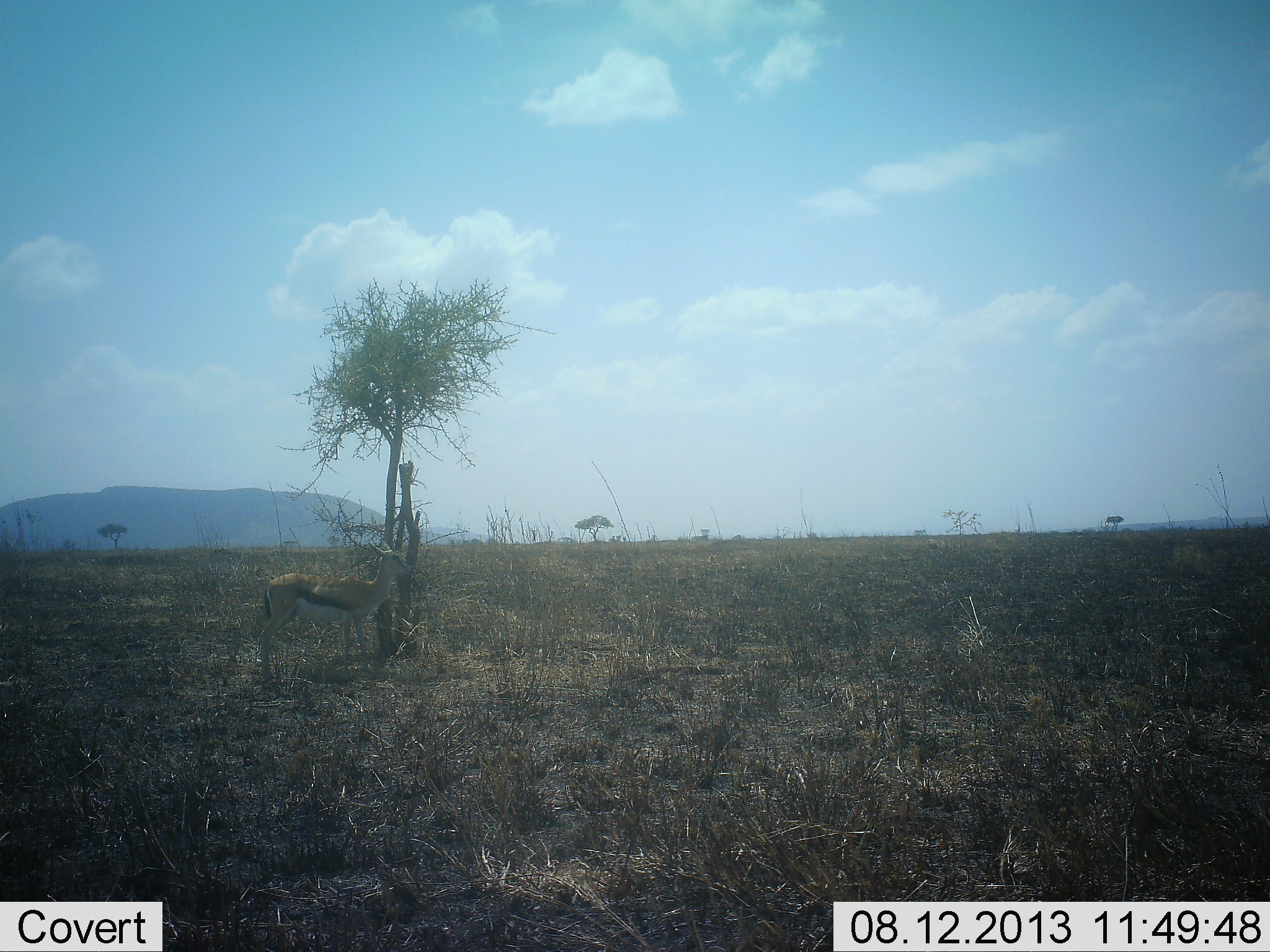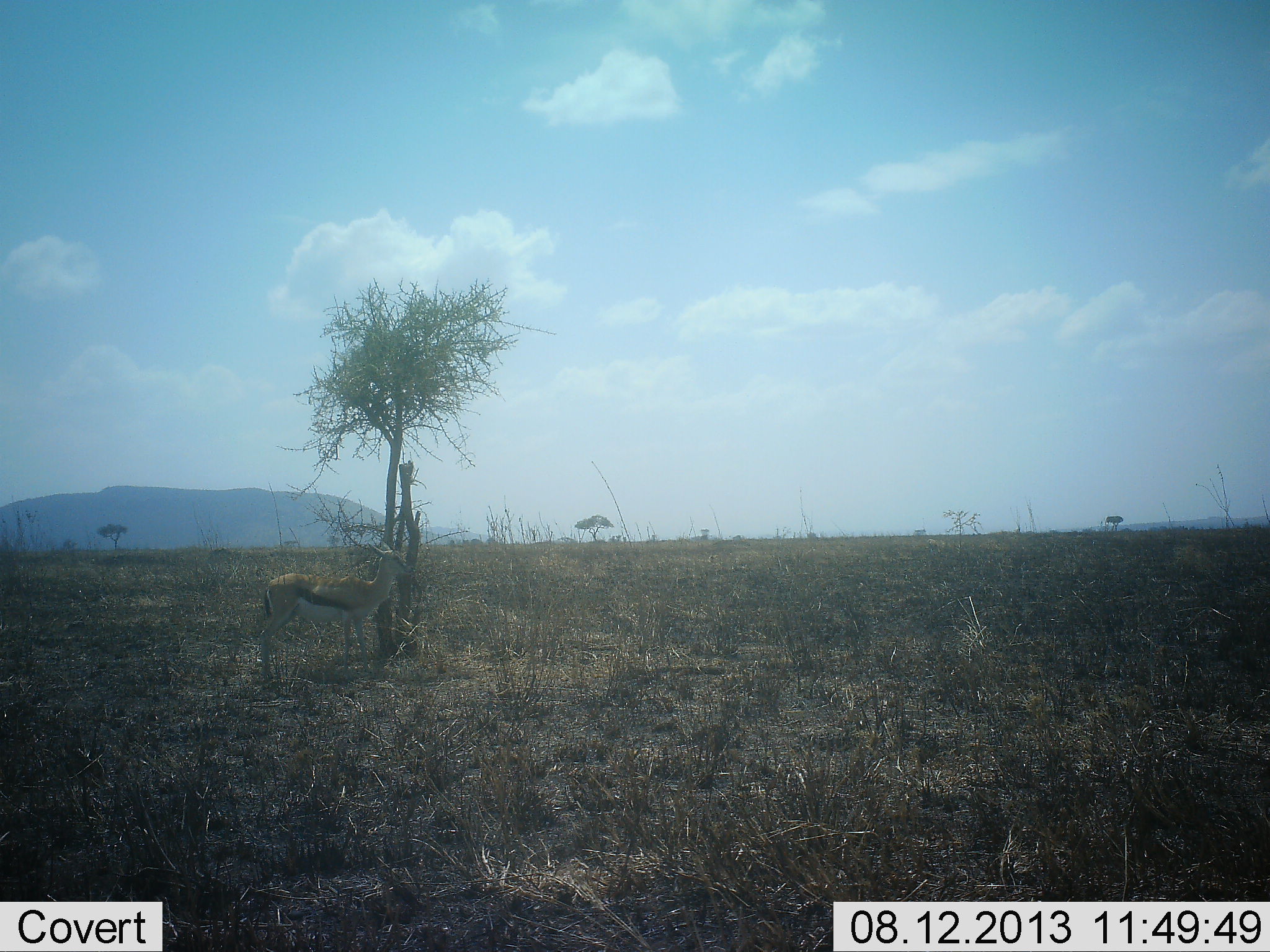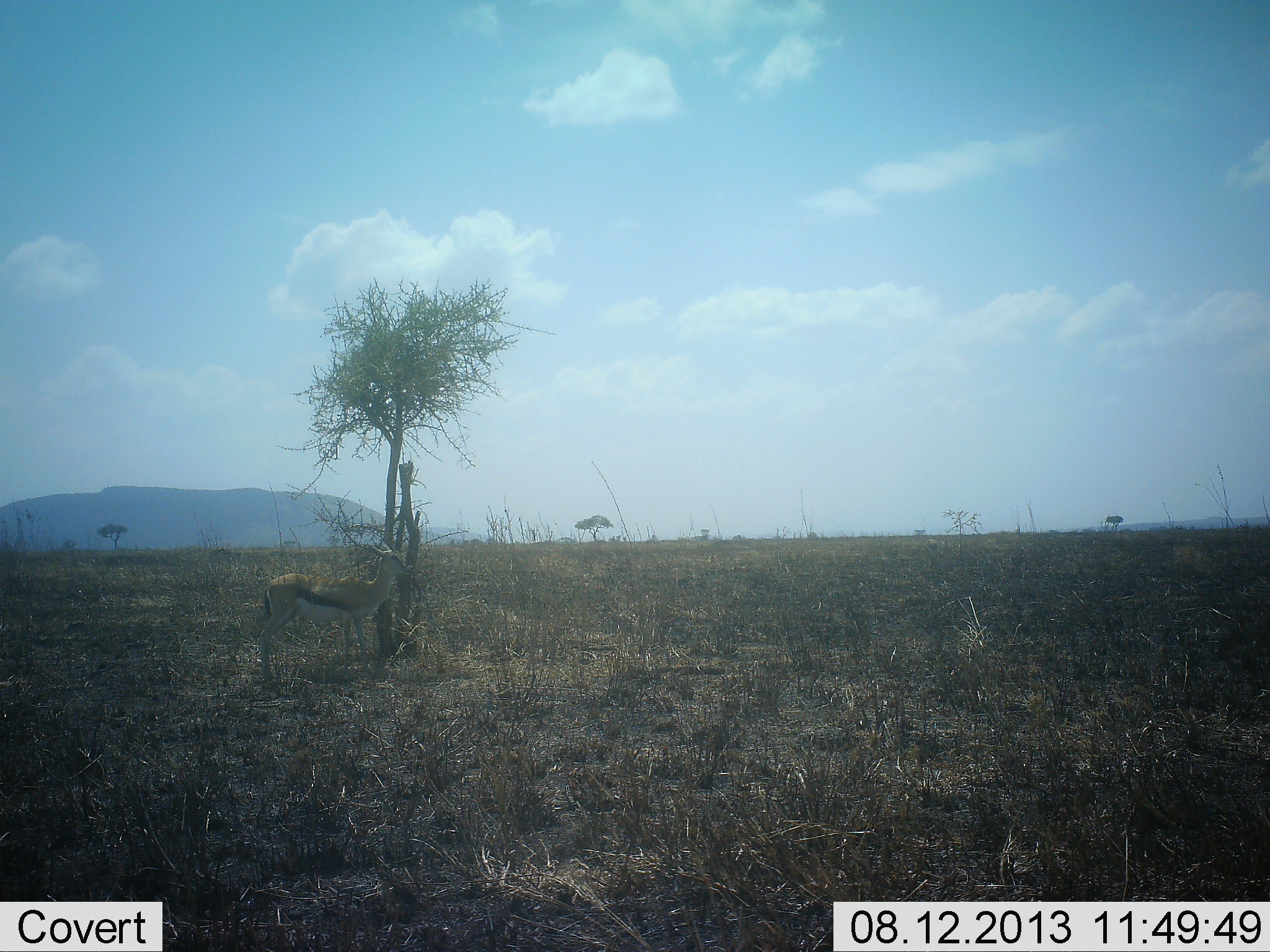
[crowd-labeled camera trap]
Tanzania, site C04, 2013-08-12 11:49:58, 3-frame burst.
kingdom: Animalia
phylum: Chordata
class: Mammalia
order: Artiodactyla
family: Bovidae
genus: Eudorcas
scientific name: Eudorcas thomsonii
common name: thomson's gazelle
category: gazellethomsons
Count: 1.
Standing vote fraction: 100%.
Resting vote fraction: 0%.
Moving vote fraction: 0%.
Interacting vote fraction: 0%.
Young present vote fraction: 0%.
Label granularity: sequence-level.